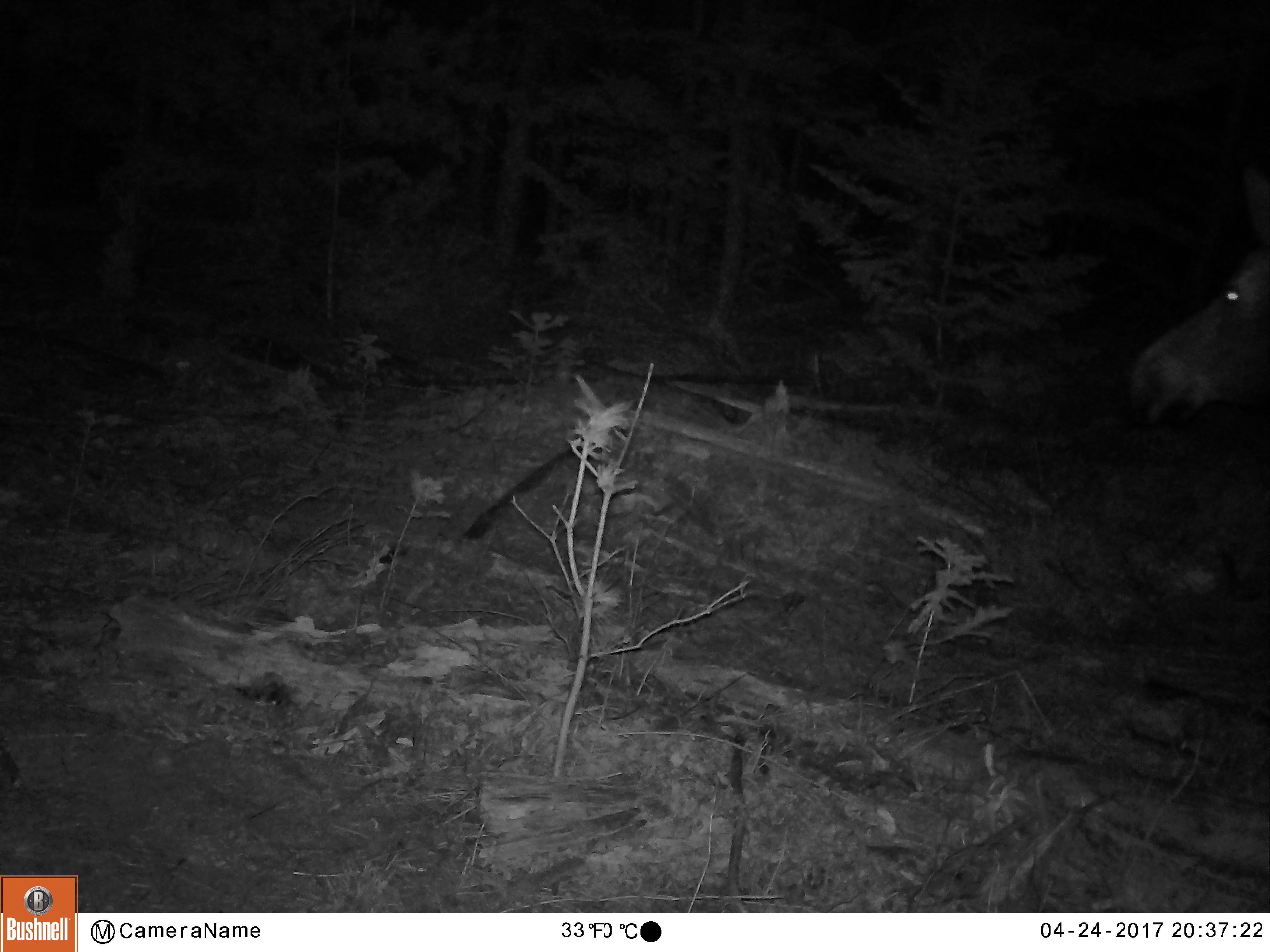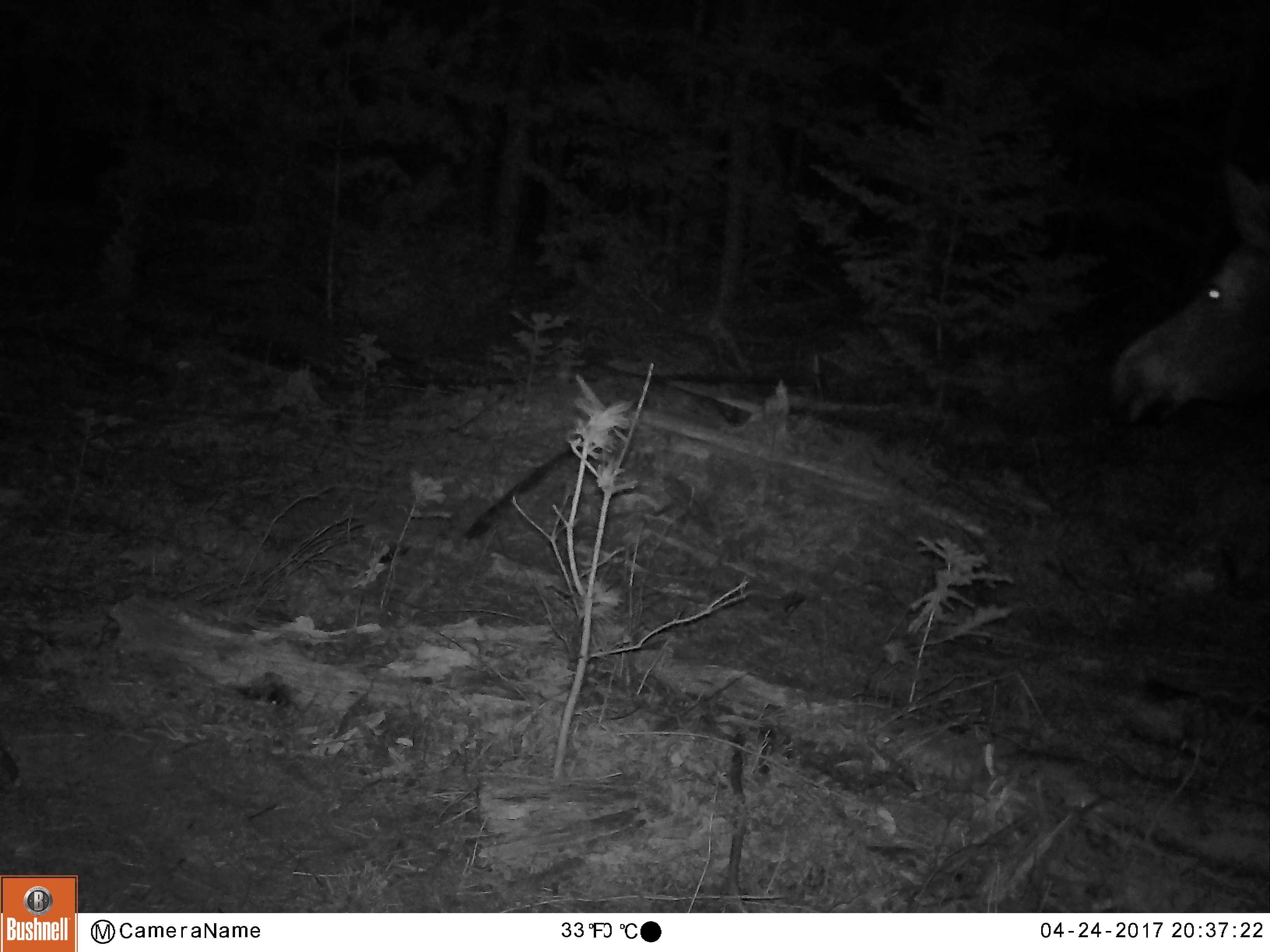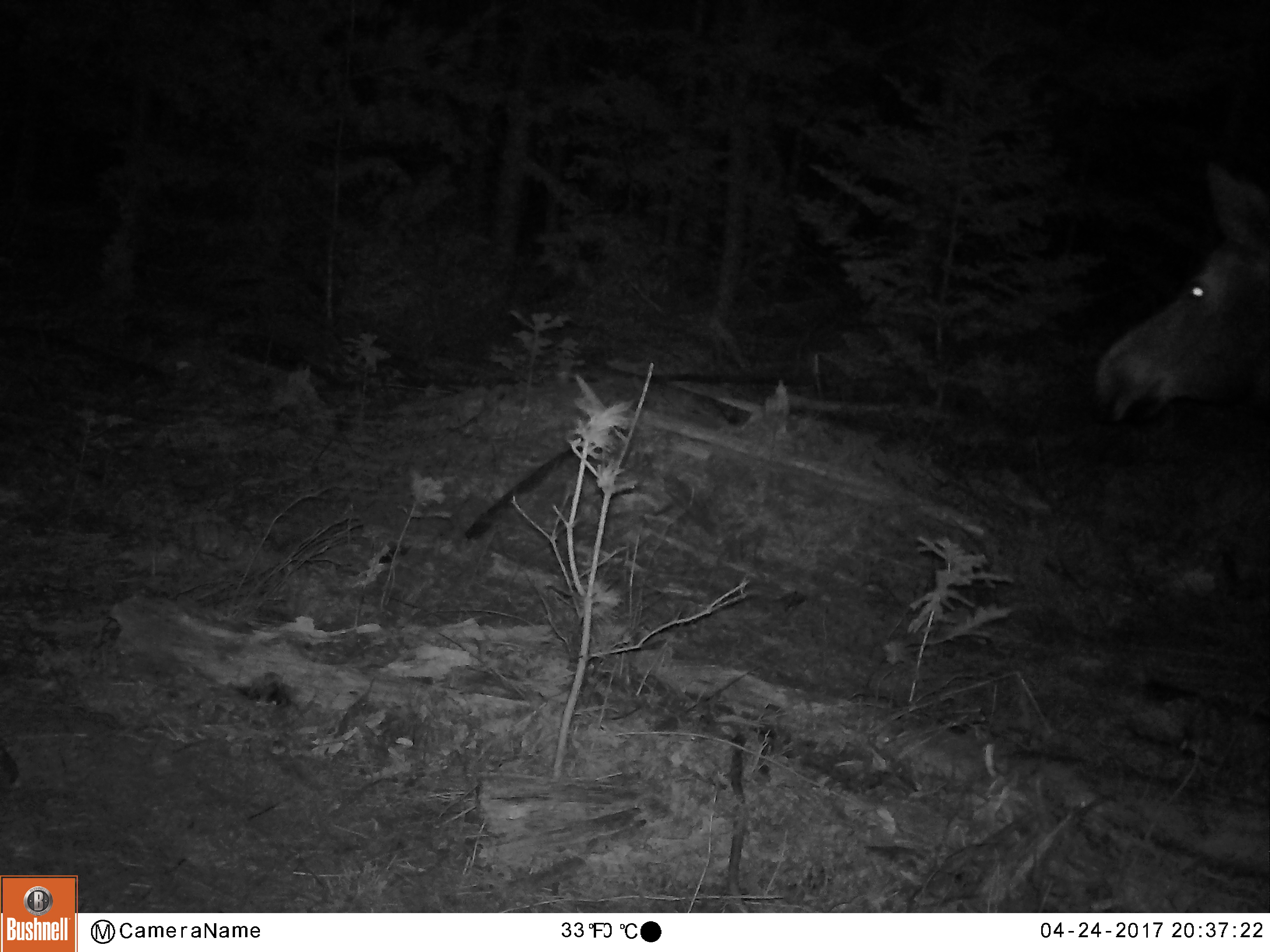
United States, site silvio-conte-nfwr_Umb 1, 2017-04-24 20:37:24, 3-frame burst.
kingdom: Animalia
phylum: Chordata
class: Mammalia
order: Artiodactyla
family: Cervidae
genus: Alces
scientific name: Alces alces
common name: moose